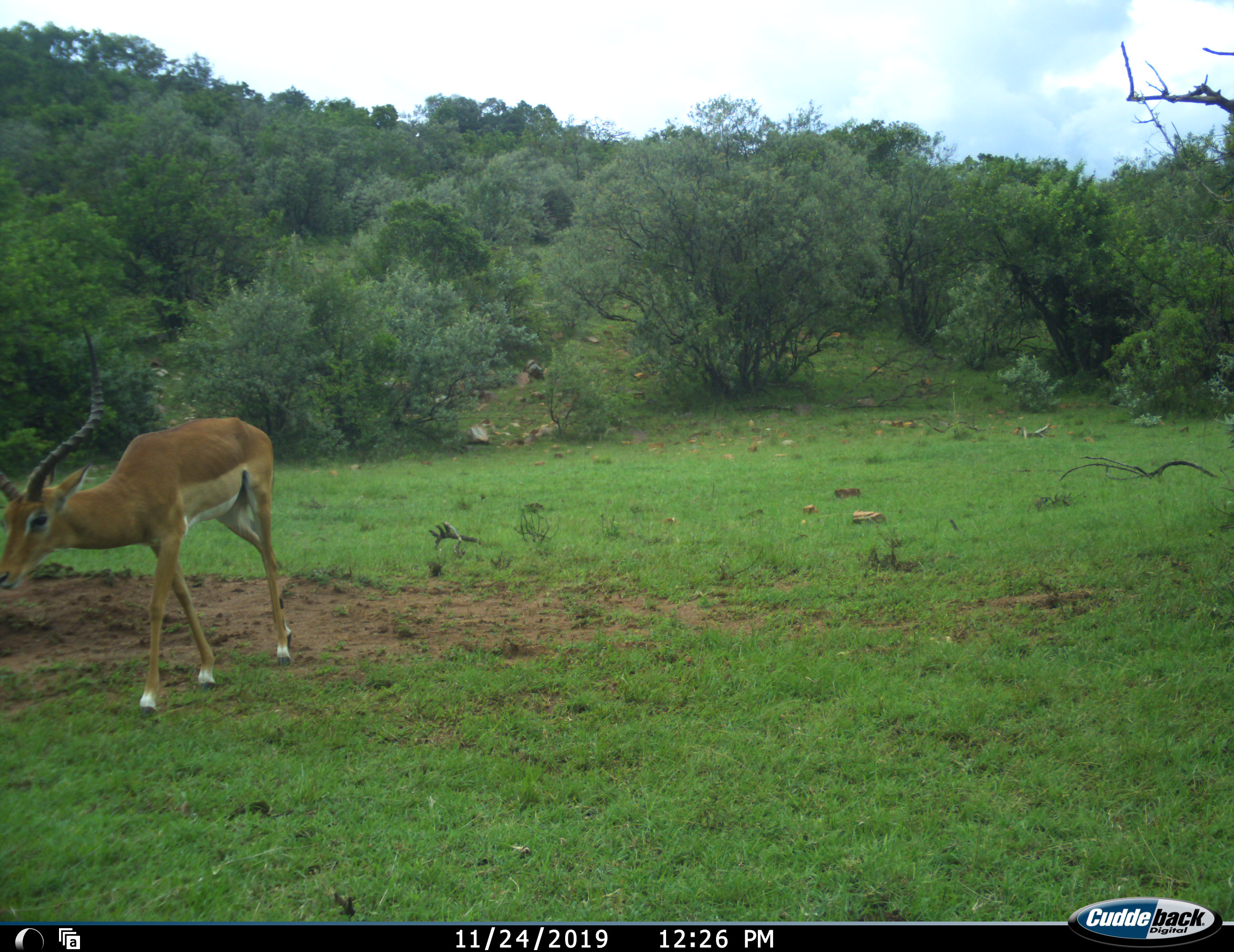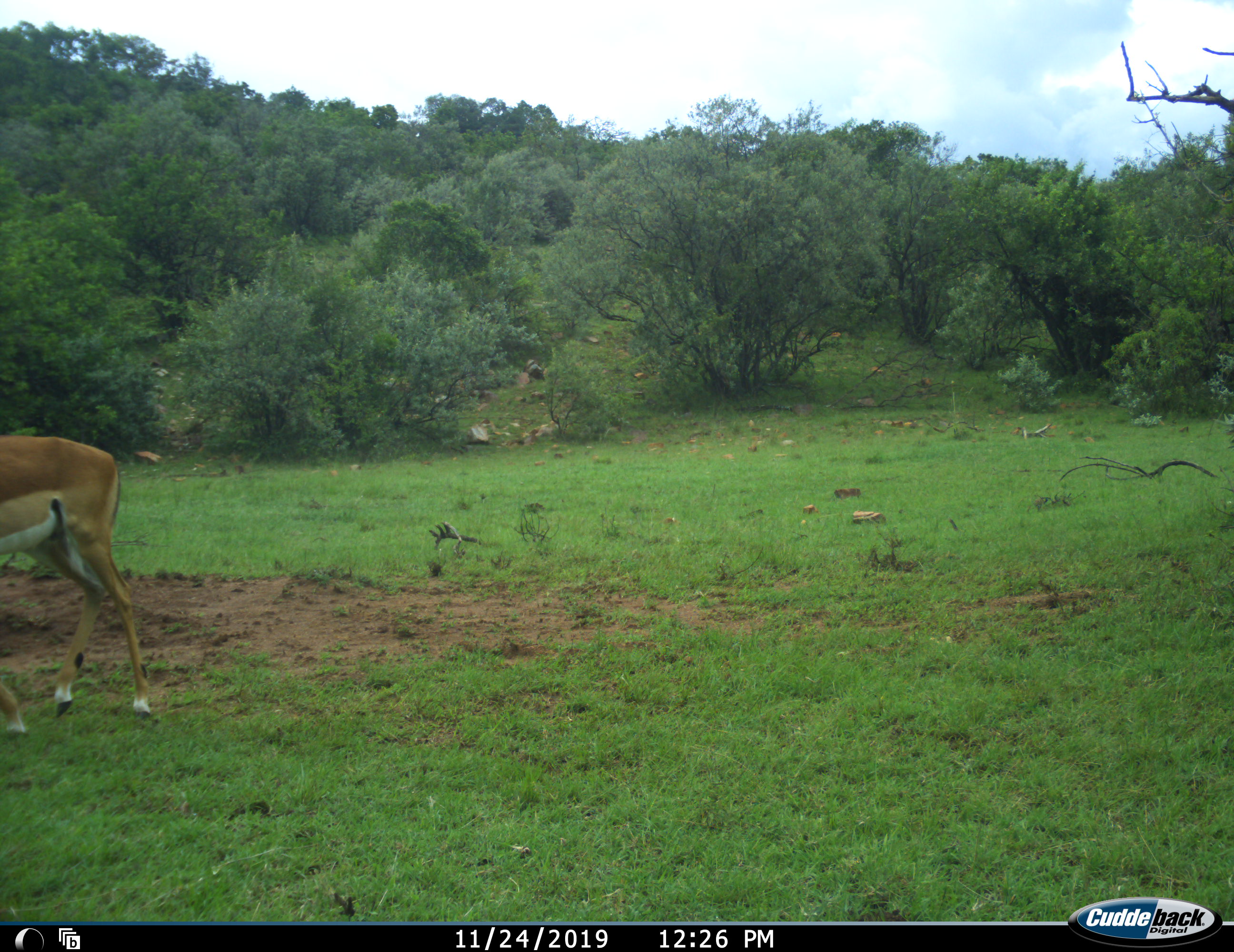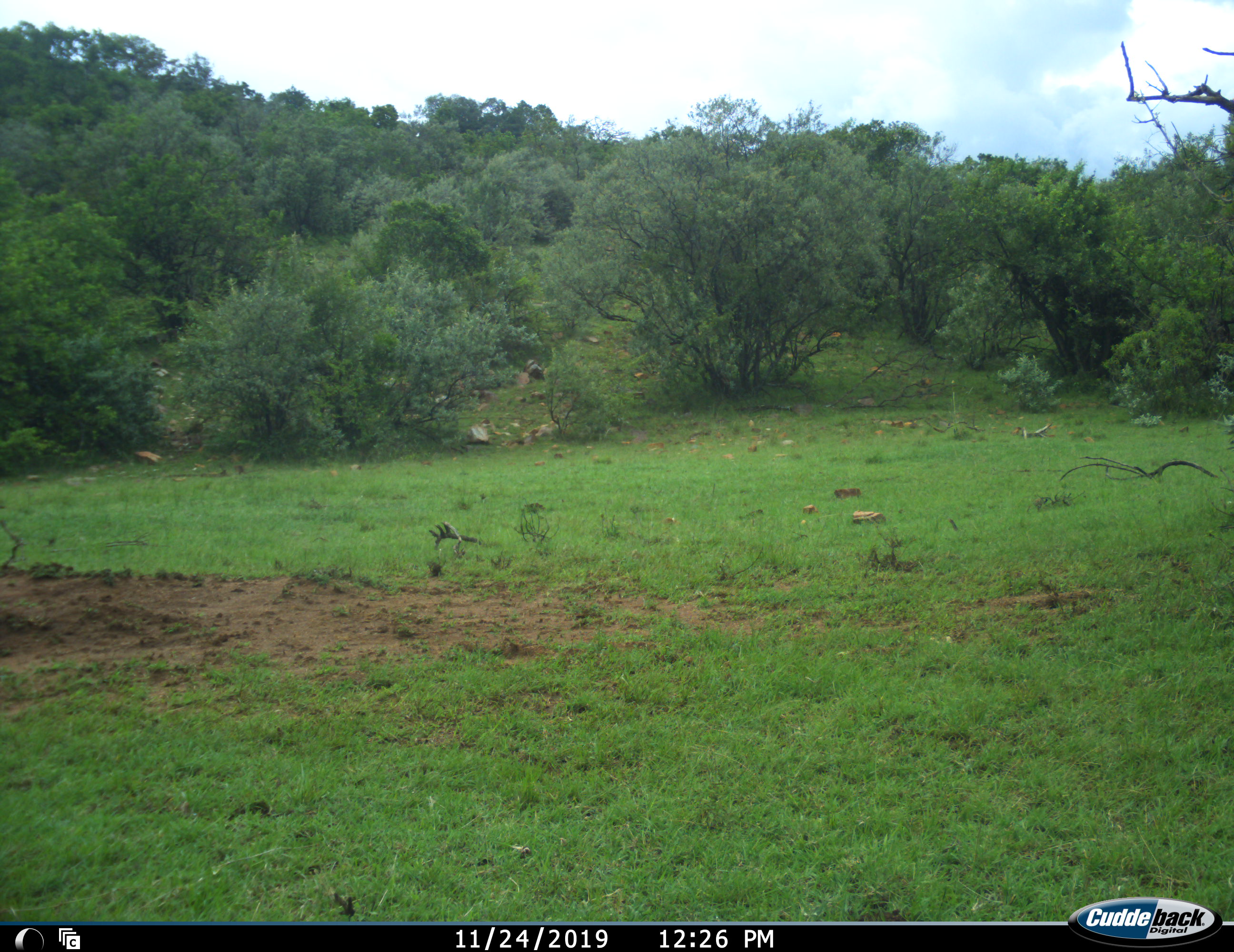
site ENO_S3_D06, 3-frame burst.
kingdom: Animalia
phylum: Chordata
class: Mammalia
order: Artiodactyla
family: Bovidae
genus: Aepyceros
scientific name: Aepyceros melampus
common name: impala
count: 1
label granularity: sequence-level